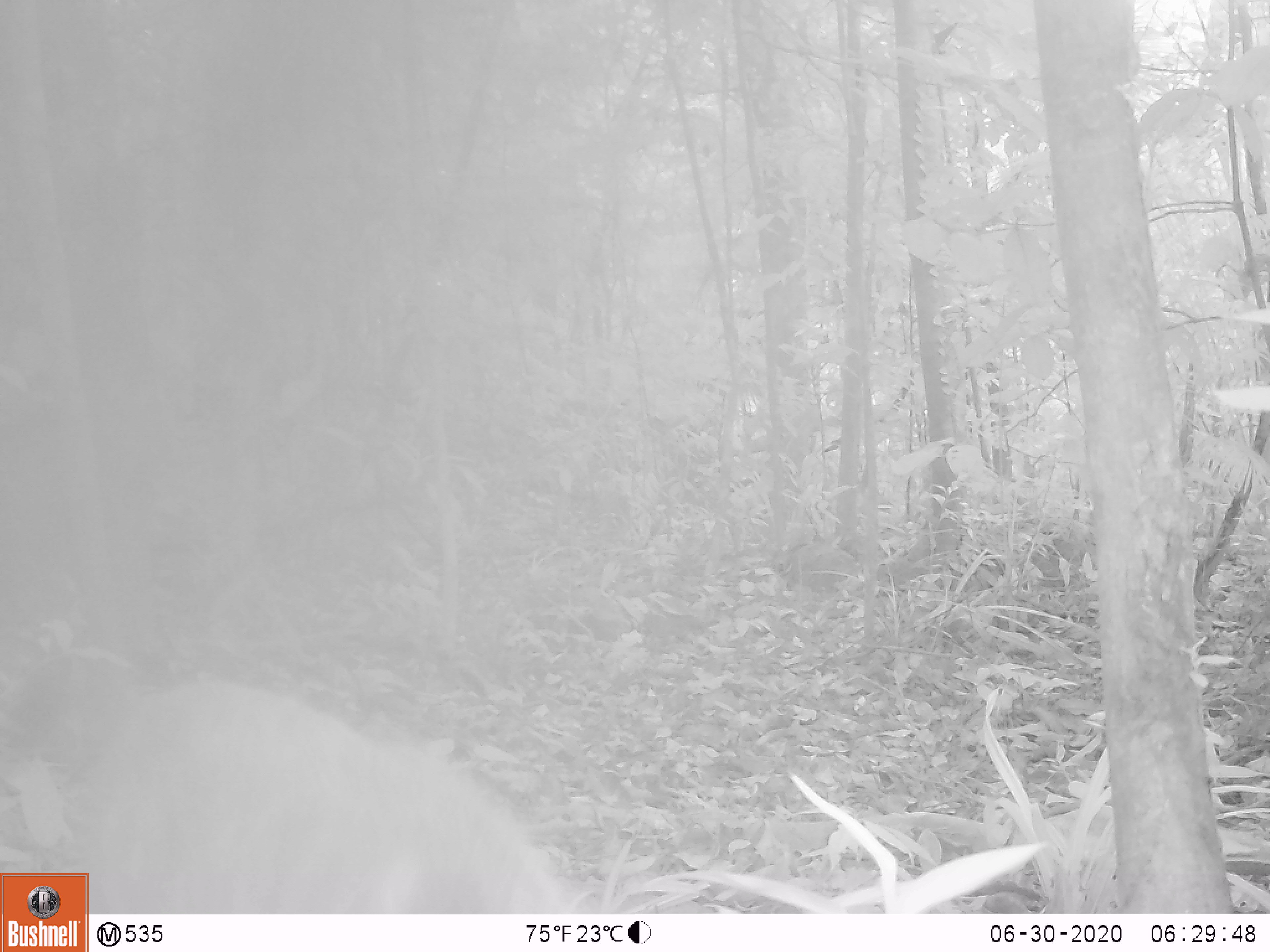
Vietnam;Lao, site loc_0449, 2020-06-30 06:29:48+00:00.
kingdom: Animalia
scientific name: Animalia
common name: animal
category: unidentified animal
Unidentified animal (animal) (Animalia). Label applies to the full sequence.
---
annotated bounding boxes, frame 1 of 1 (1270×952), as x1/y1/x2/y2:
unidentified animal: 77/676/572/913